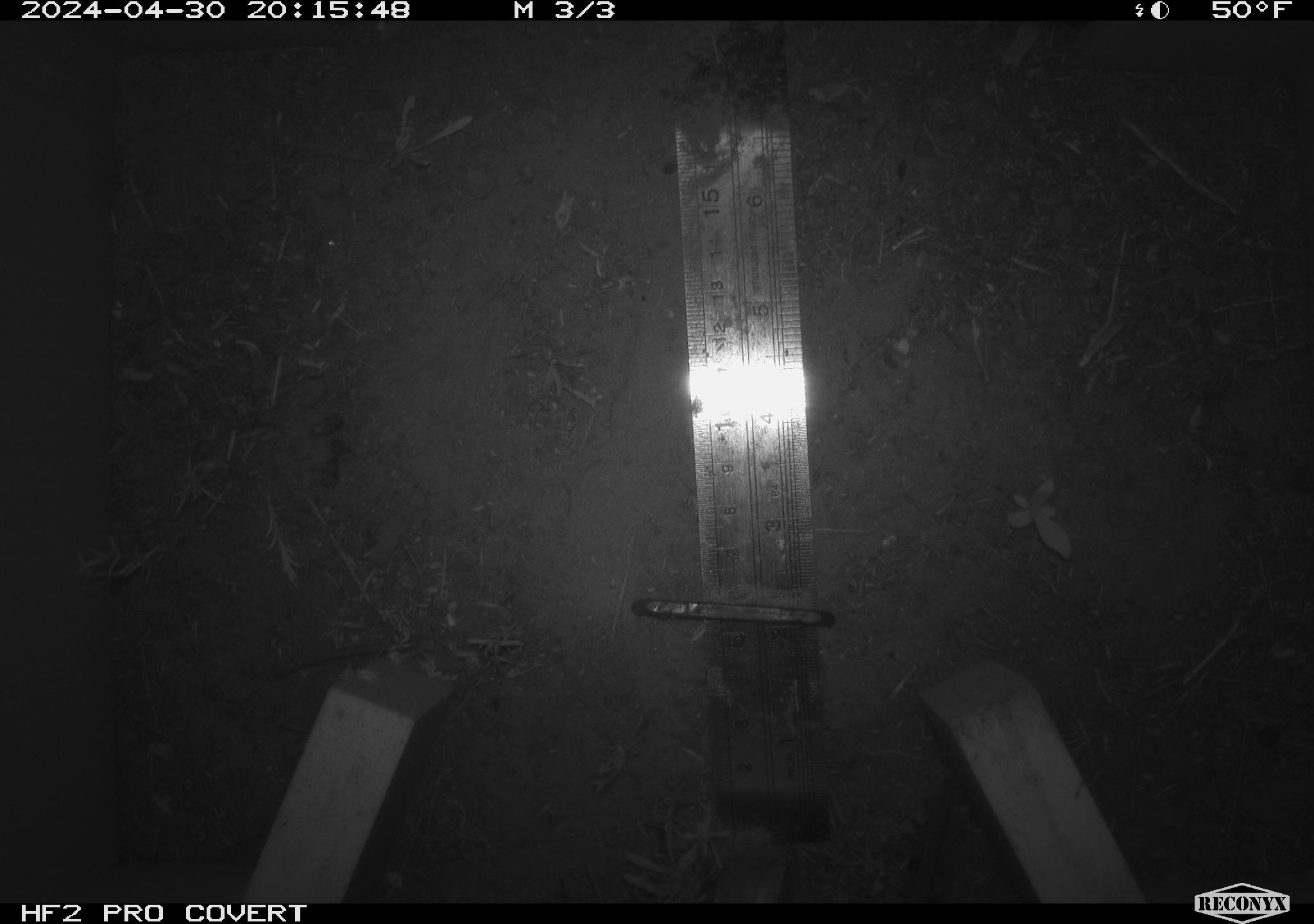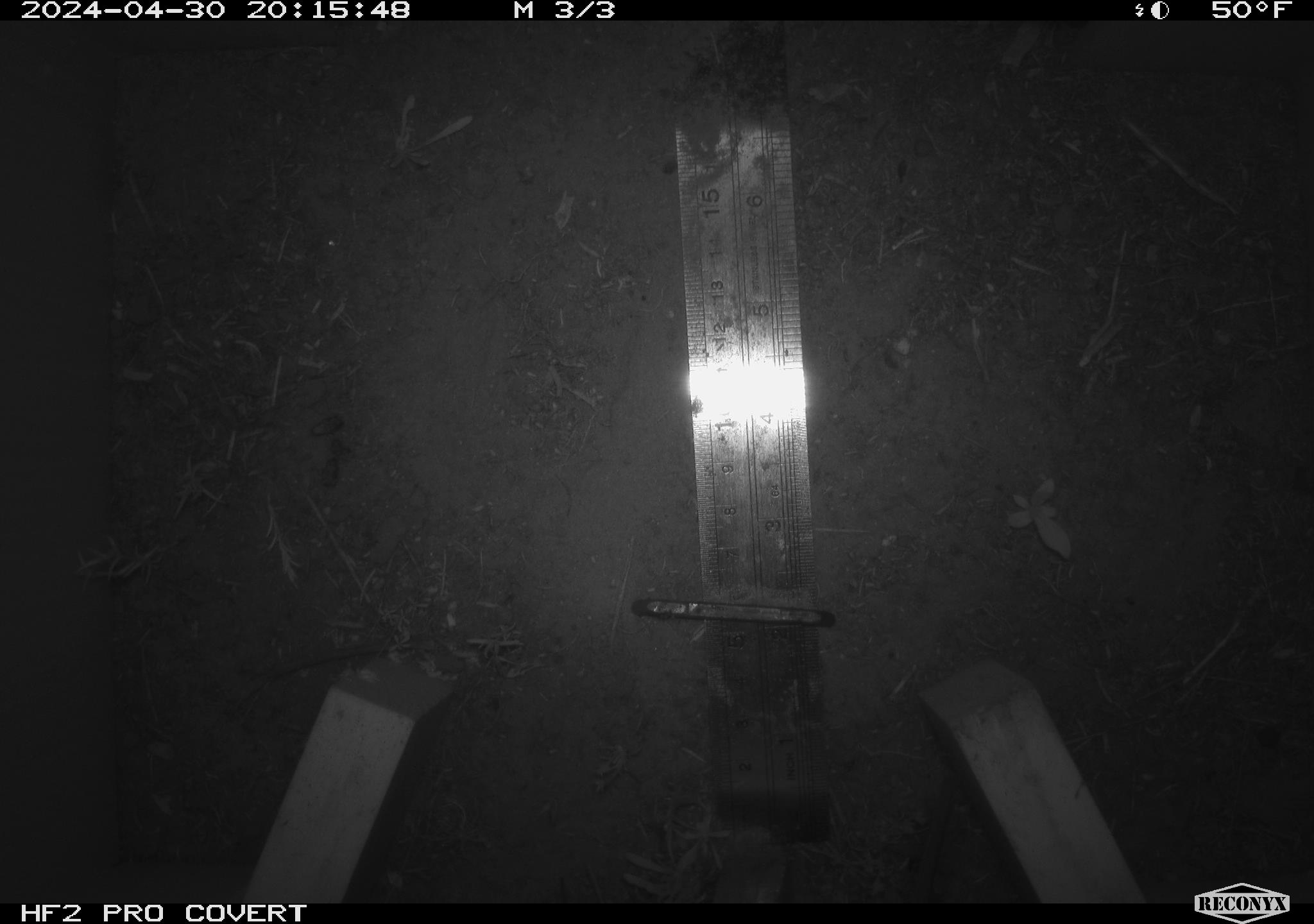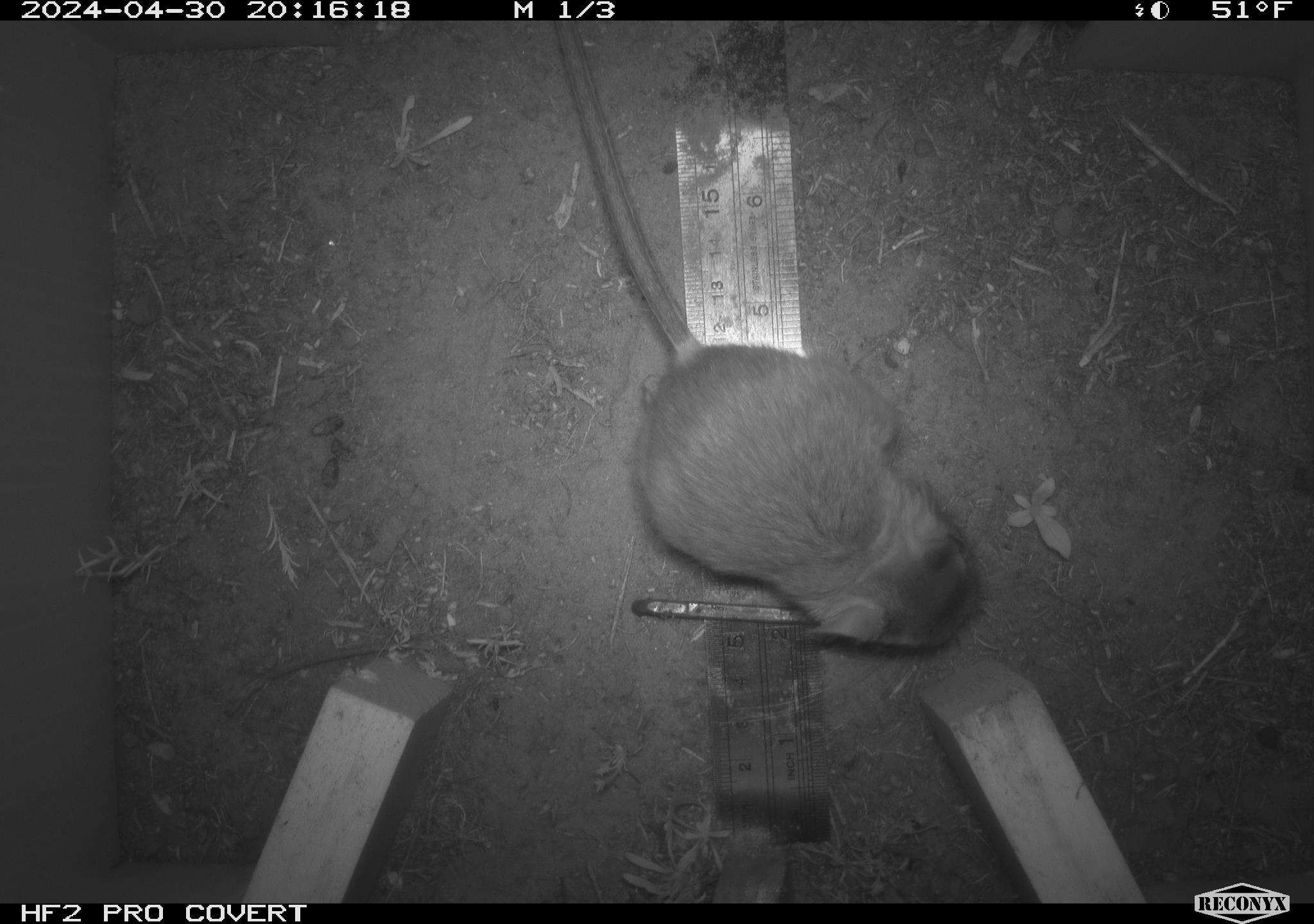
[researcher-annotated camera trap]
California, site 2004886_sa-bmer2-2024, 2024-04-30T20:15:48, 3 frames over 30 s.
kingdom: Animalia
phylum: Chordata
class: Mammalia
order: Rodentia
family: Heteromyidae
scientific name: Heteromyidae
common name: kangaroo rats and pocket mice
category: heteromyidae family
Heteromyidae family (kangaroo rats and pocket mice) (Heteromyidae).